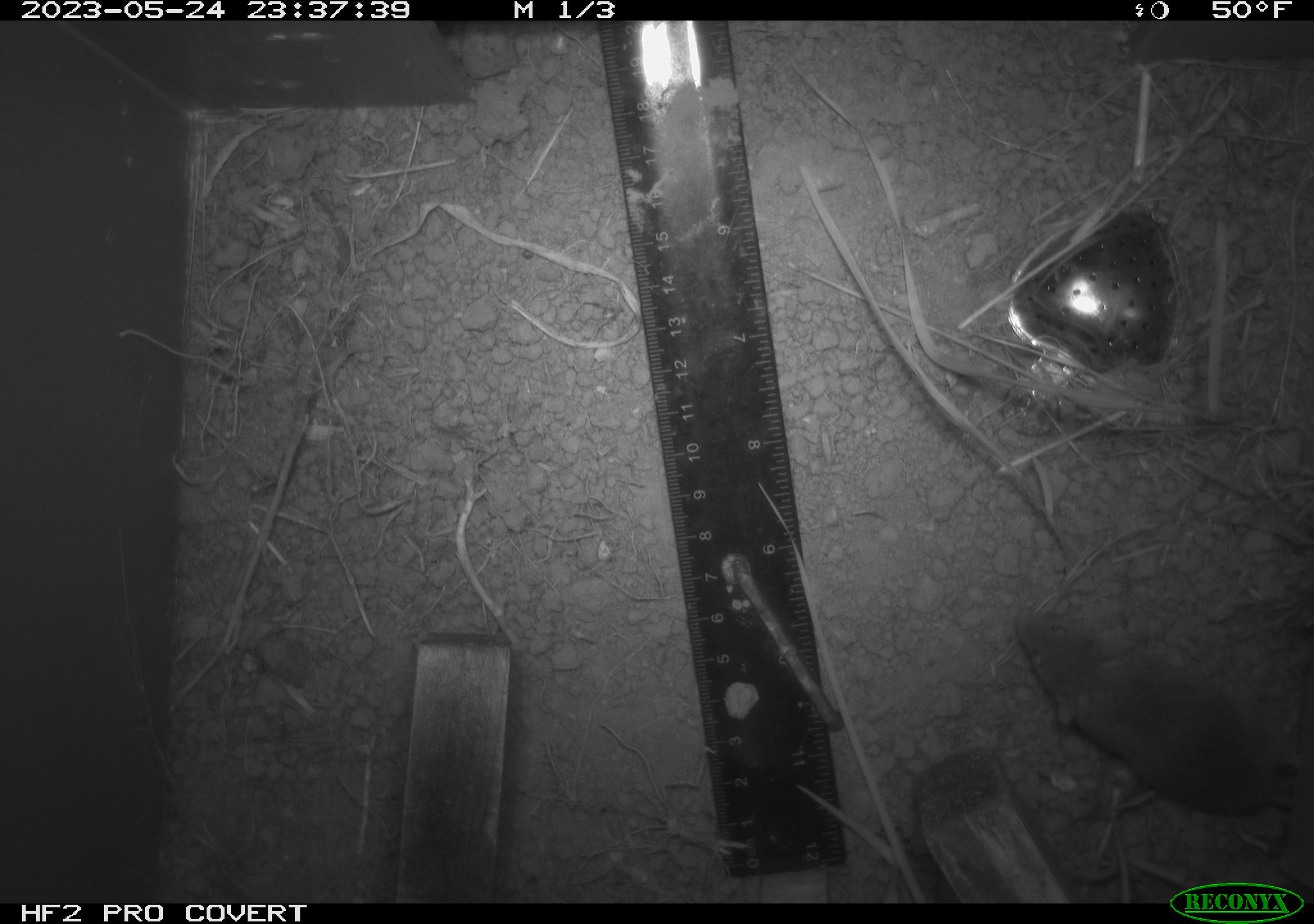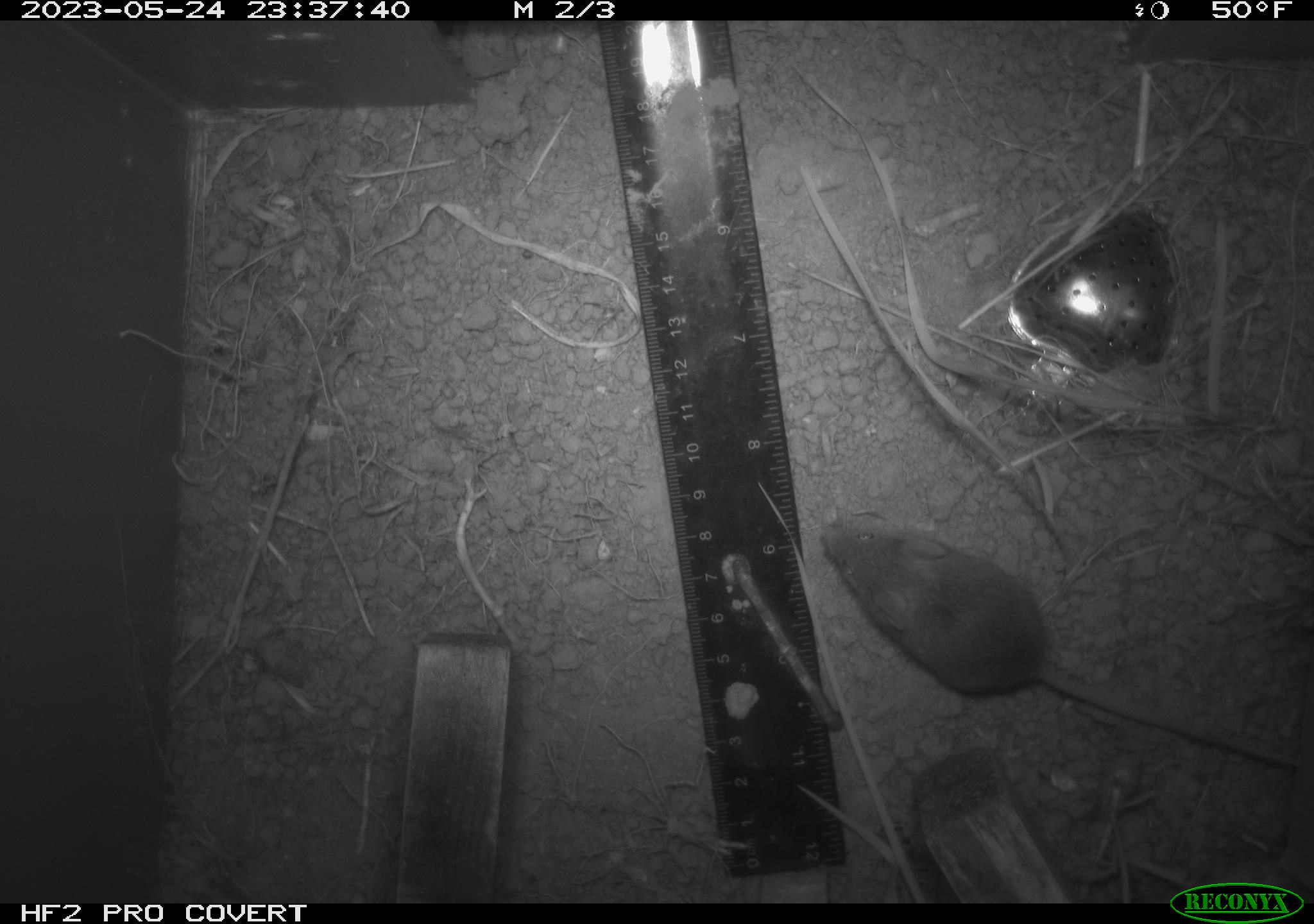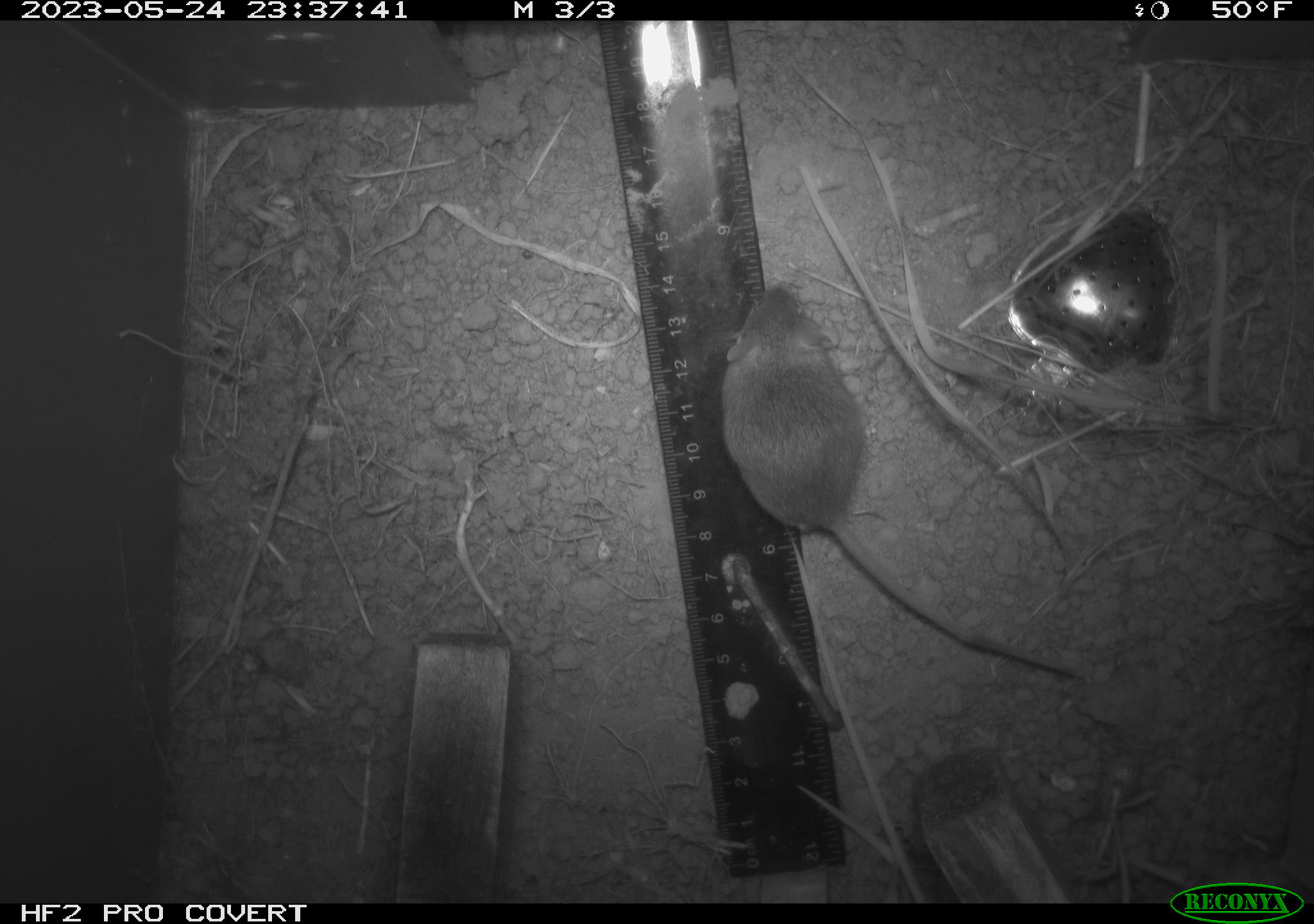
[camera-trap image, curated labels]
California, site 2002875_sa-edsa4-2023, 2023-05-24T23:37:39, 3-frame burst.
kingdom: Animalia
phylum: Chordata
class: Mammalia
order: Rodentia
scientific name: Rodentia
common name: mouse species